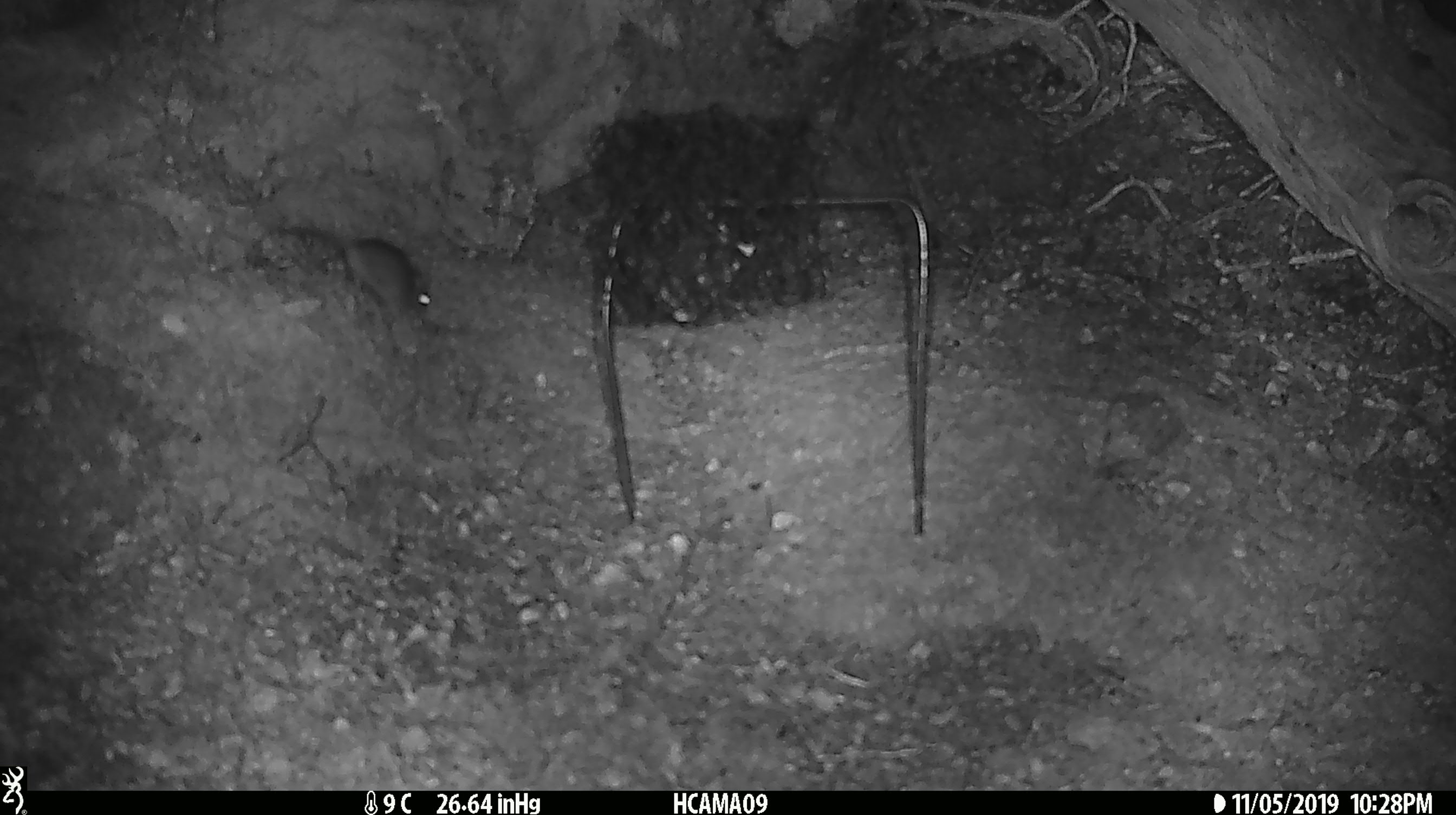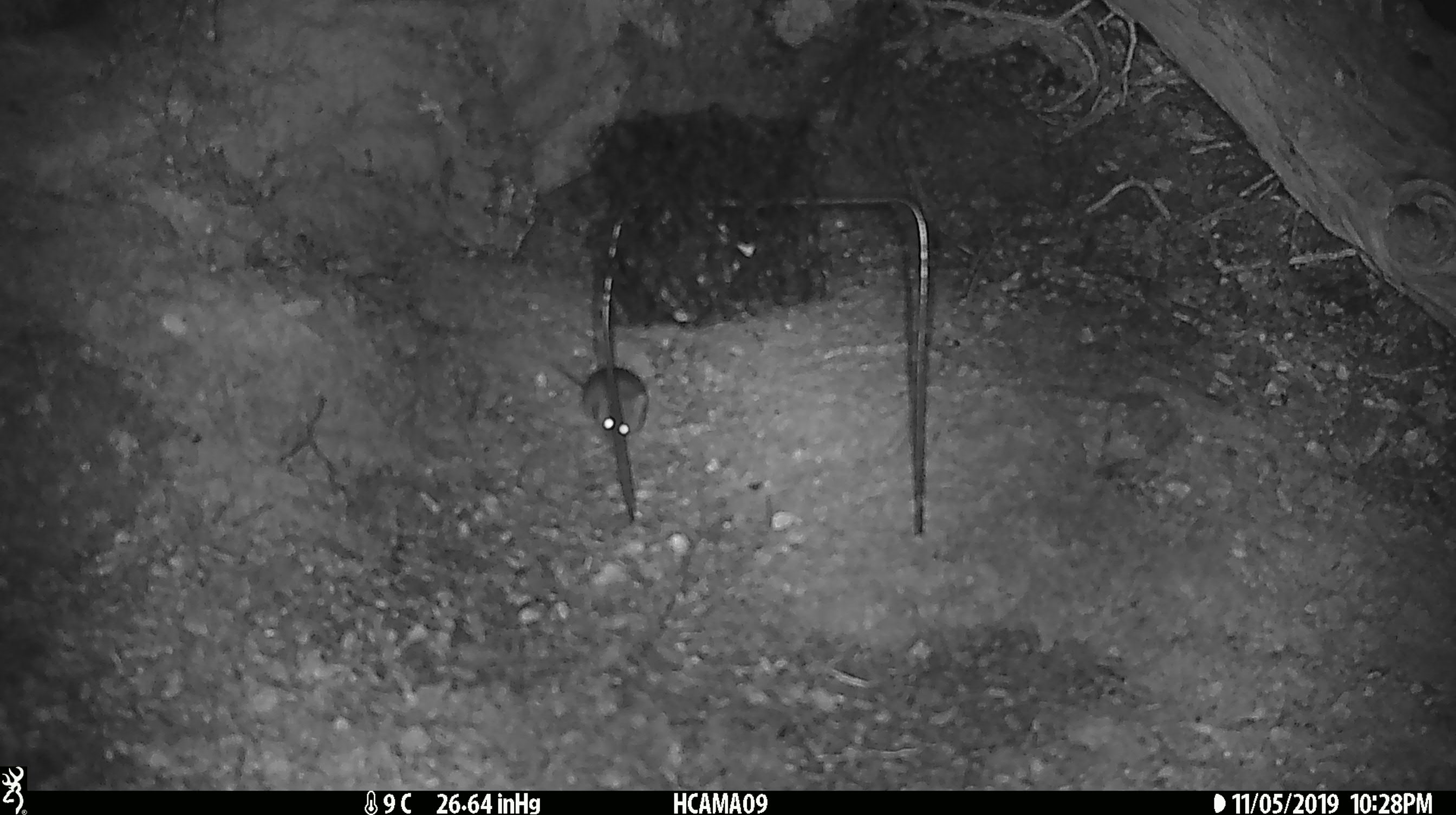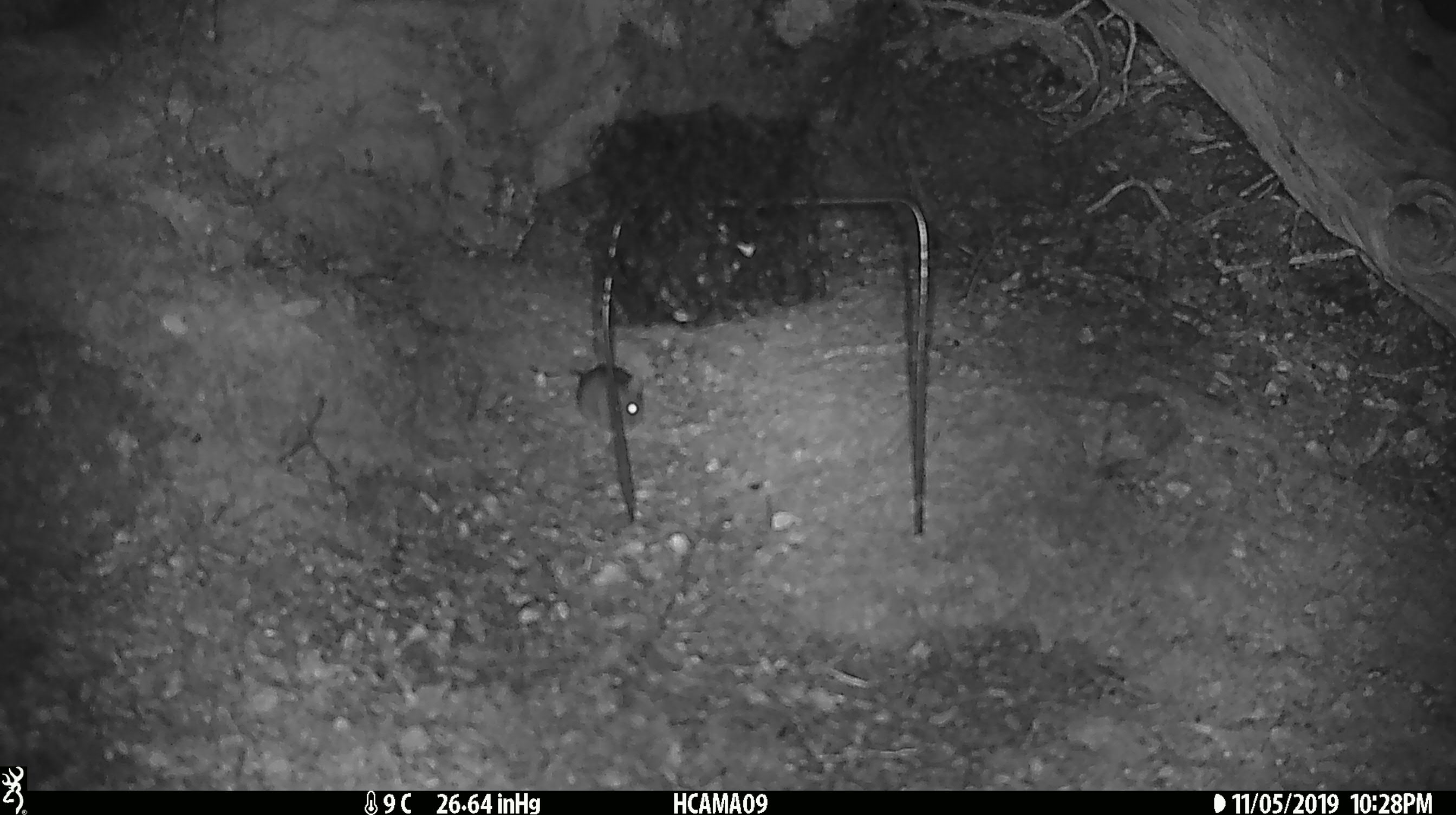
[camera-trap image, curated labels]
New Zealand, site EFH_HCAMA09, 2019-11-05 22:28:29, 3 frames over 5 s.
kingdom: Animalia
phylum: Chordata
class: Mammalia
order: Rodentia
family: Muridae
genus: Mus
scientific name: Mus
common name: mouse